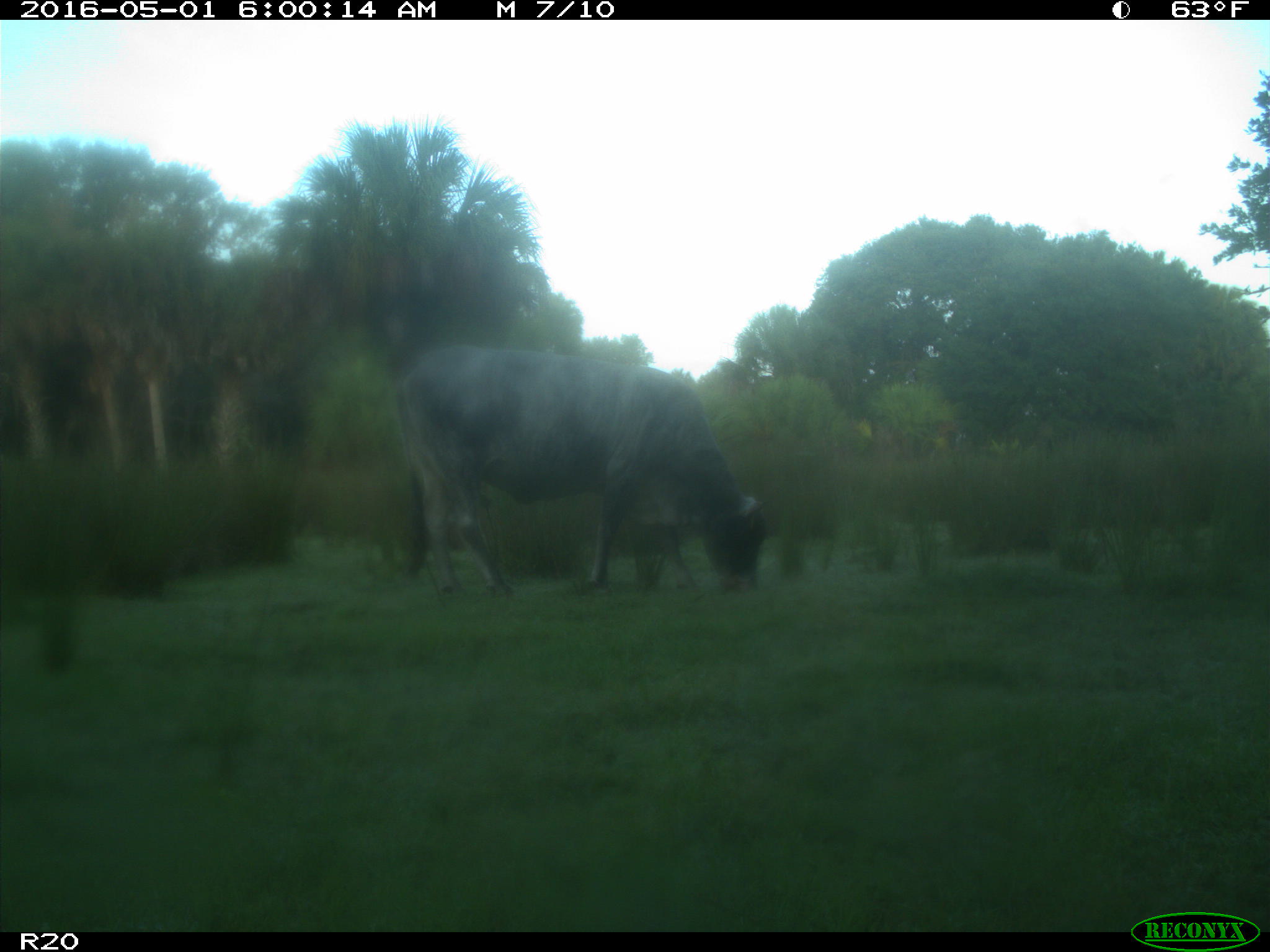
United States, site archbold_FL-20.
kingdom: Animalia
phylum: Chordata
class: Mammalia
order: Artiodactyla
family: Bovidae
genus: Bos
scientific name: Bos taurus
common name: domestic cow